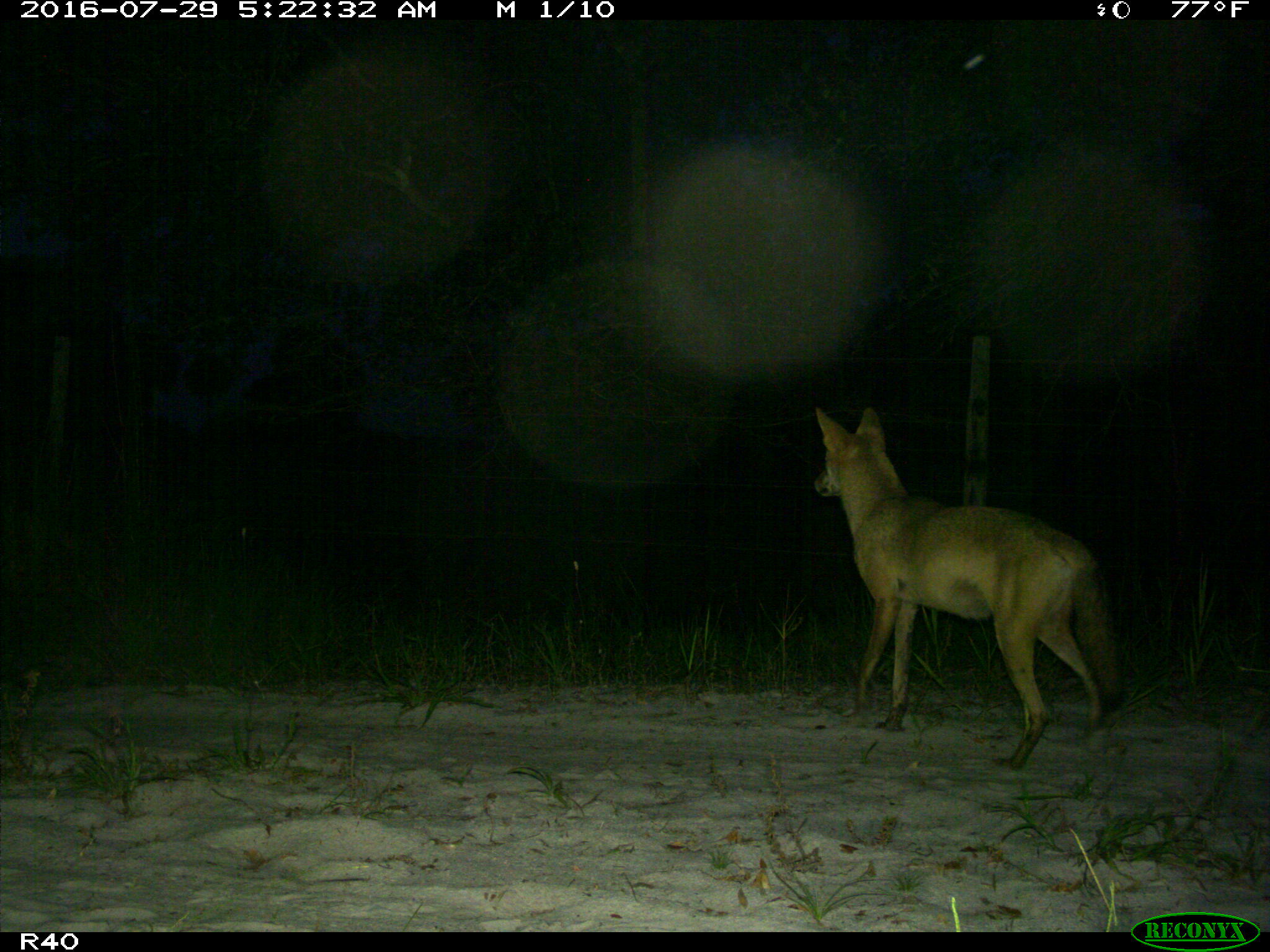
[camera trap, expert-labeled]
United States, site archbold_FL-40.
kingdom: Animalia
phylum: Chordata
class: Mammalia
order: Carnivora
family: Canidae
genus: Canis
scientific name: Canis latrans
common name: coyote